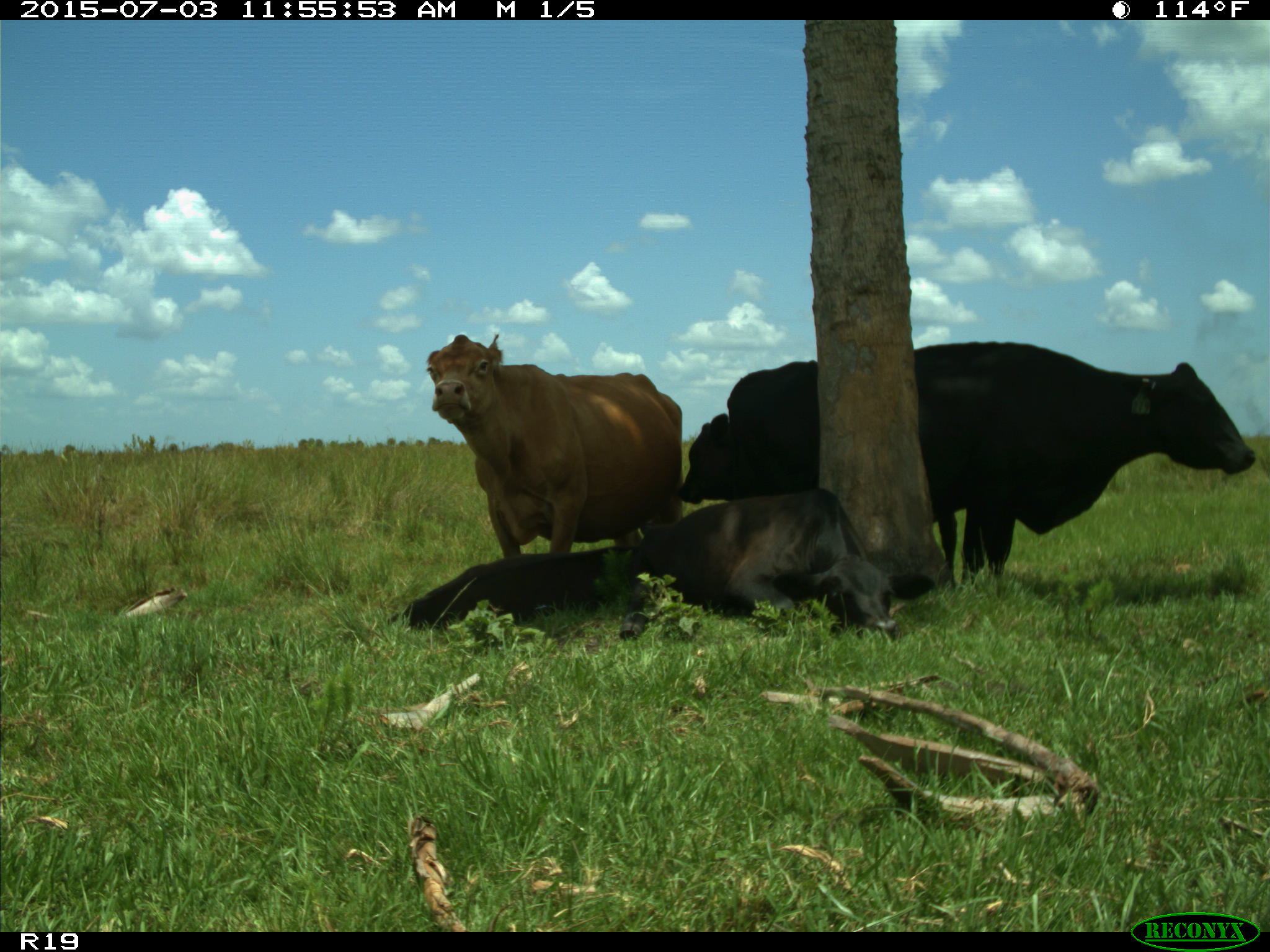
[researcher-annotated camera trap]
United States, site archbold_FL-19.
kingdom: Animalia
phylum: Chordata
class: Mammalia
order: Artiodactyla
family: Bovidae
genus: Bos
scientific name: Bos taurus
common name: domestic cow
Bos taurus (domestic cow).